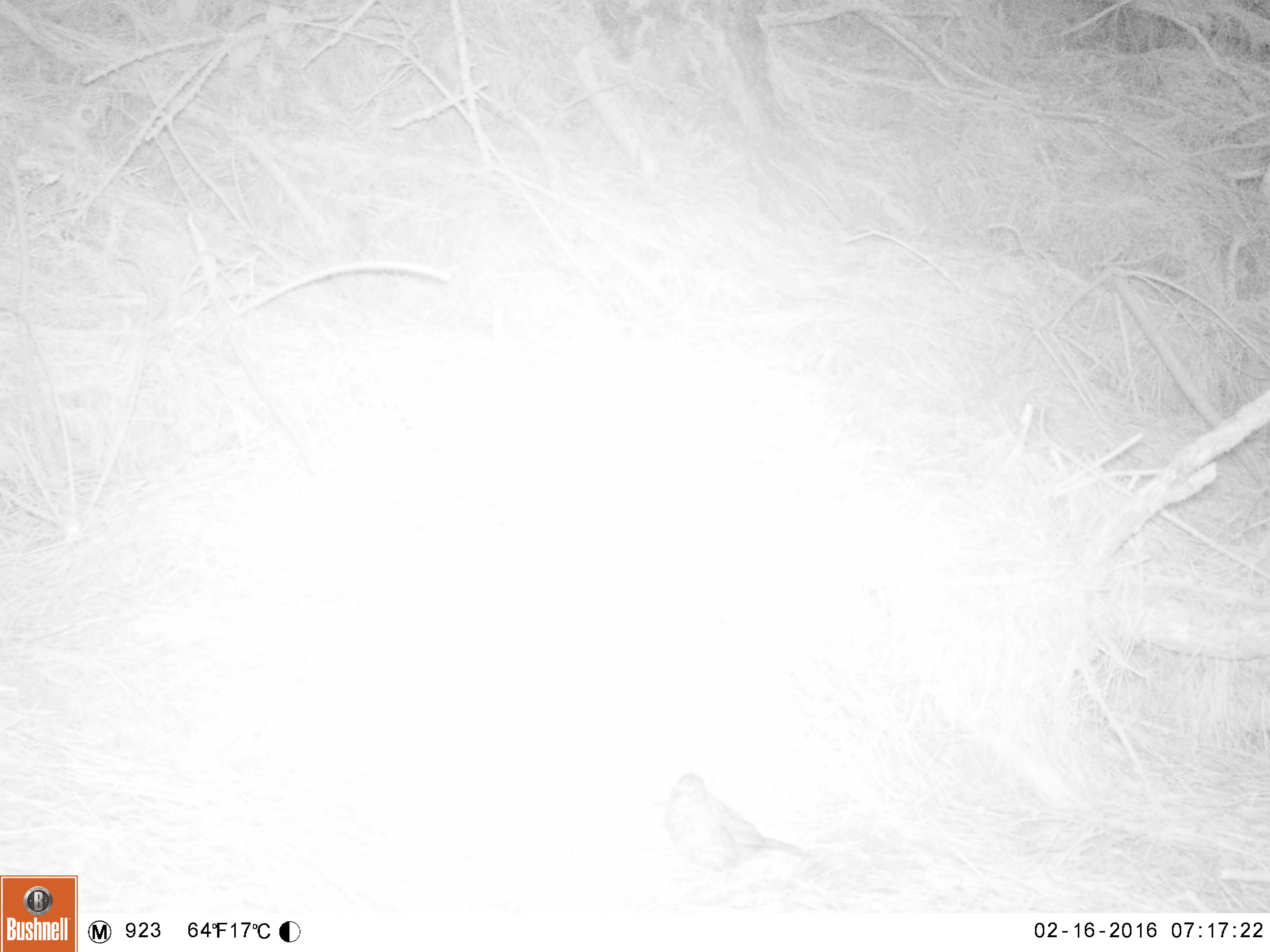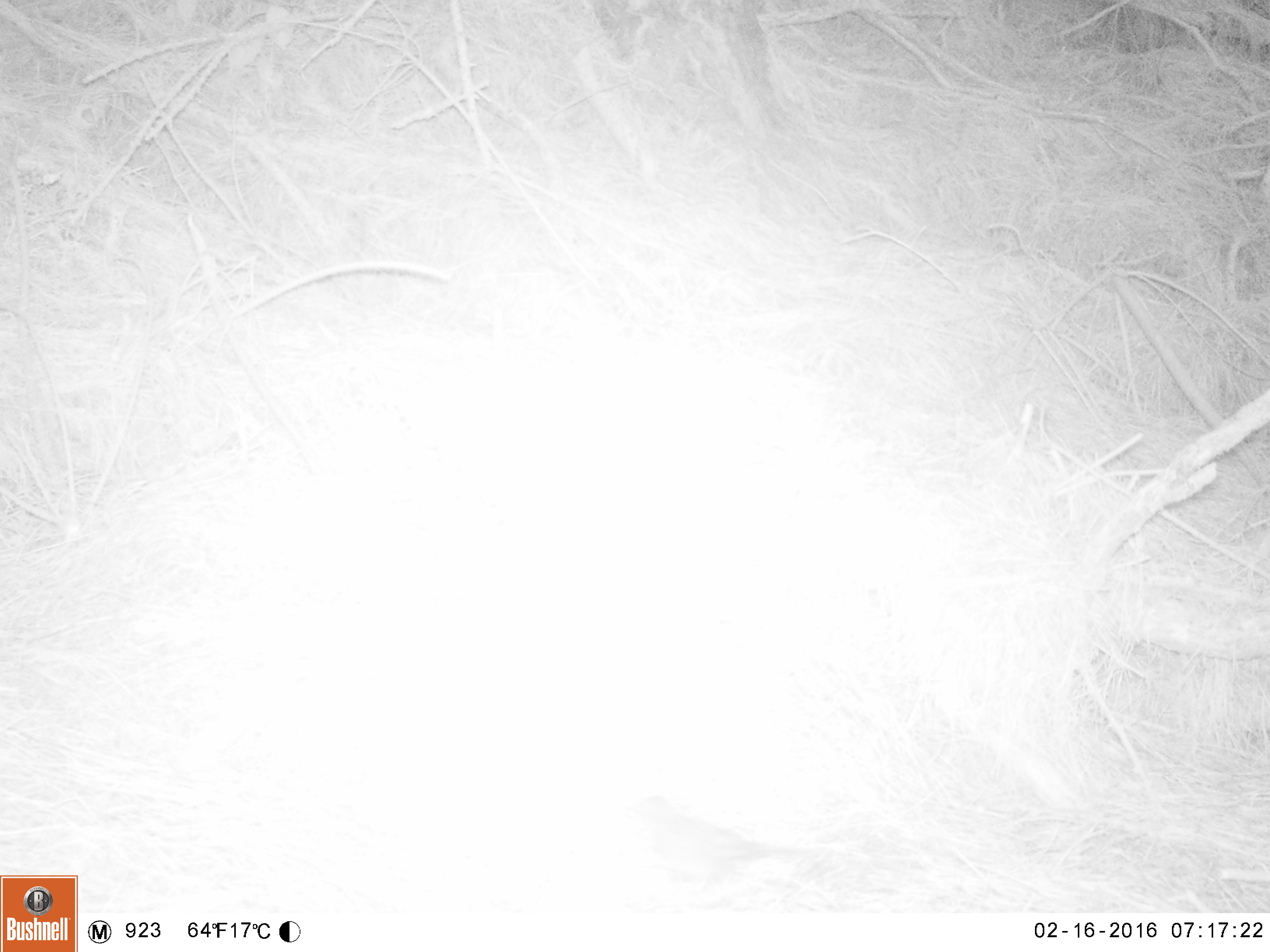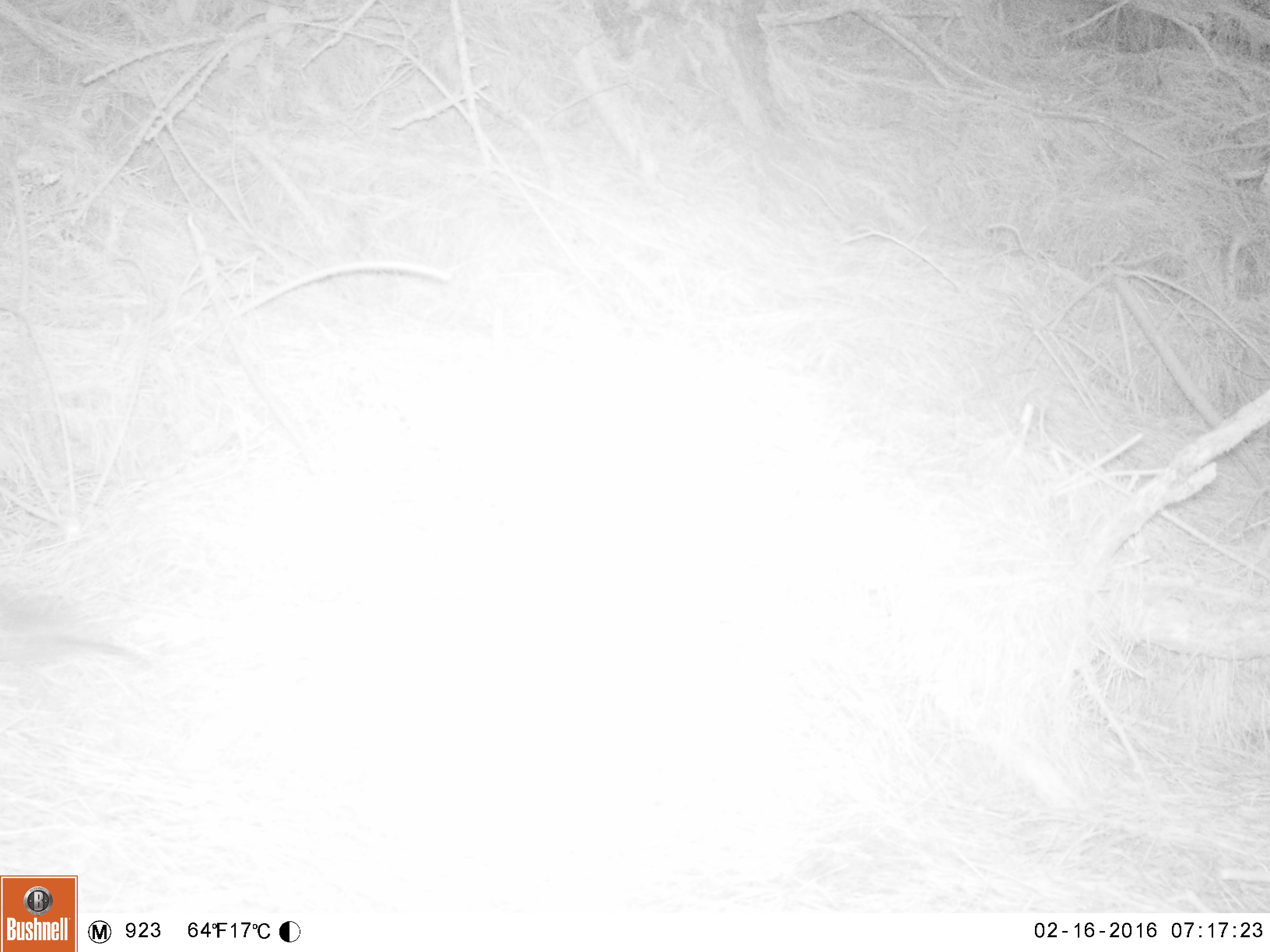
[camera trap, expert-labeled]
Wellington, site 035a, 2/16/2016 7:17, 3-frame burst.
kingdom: Animalia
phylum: Chordata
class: Aves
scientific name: Aves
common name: bird